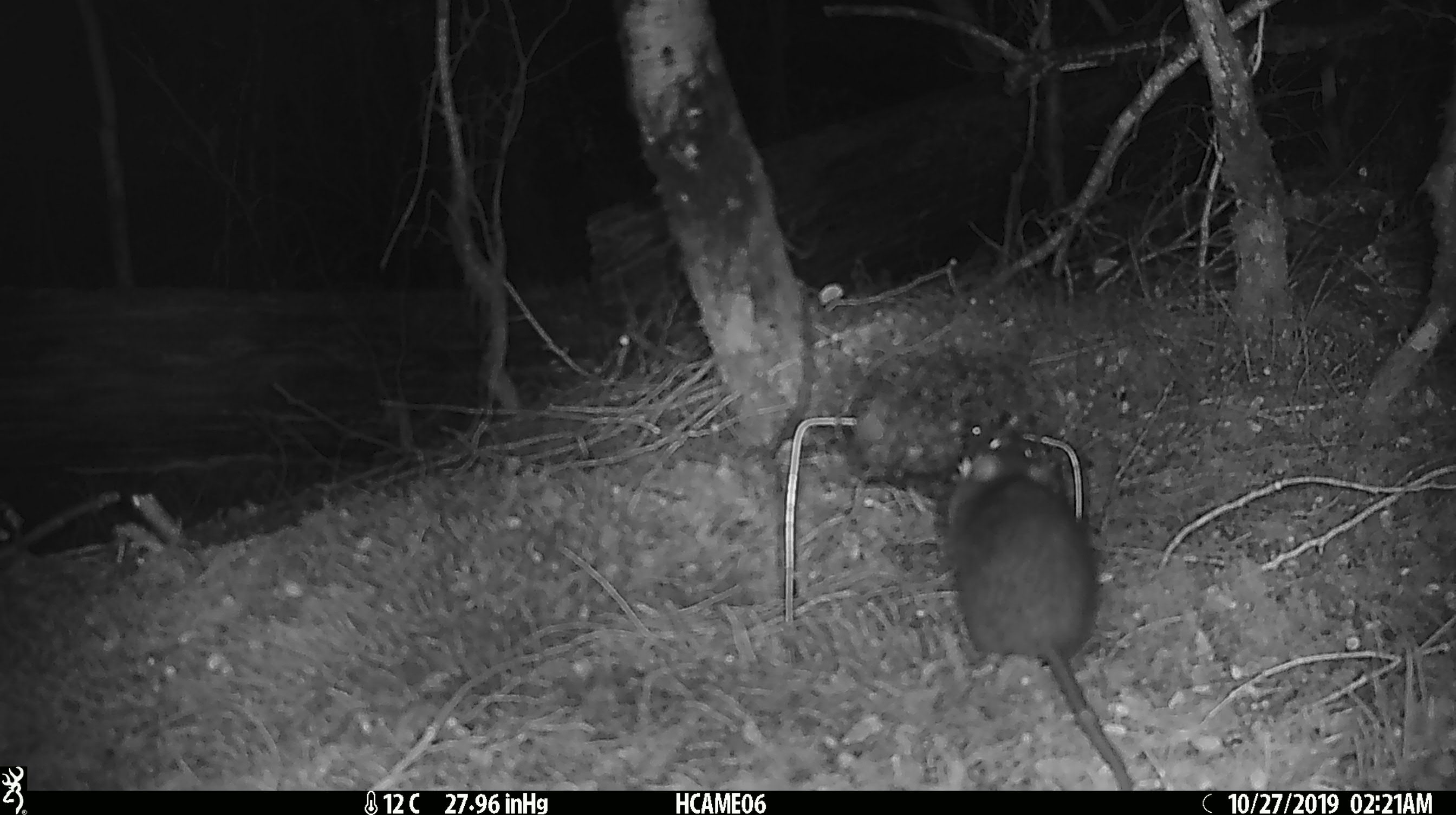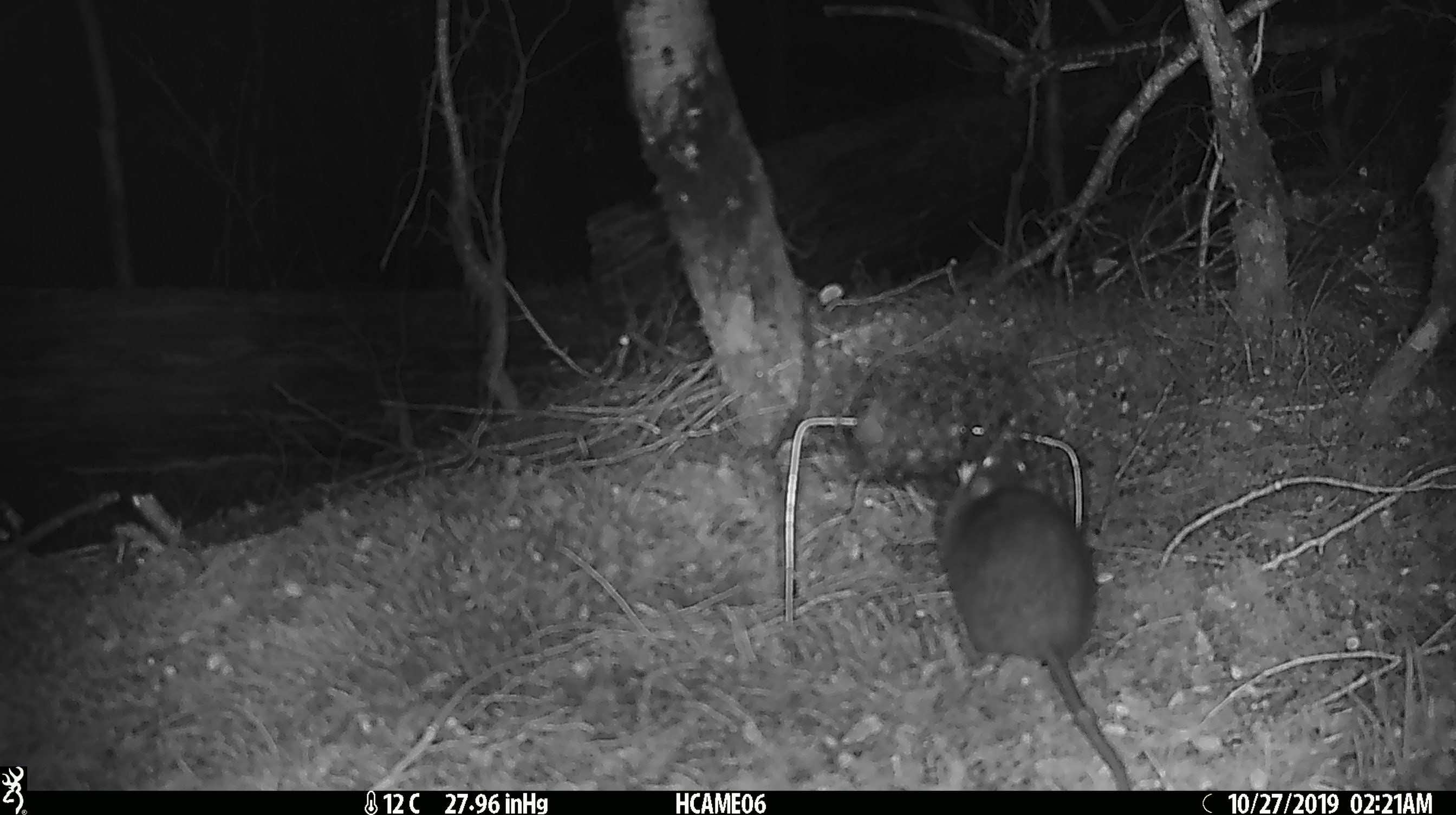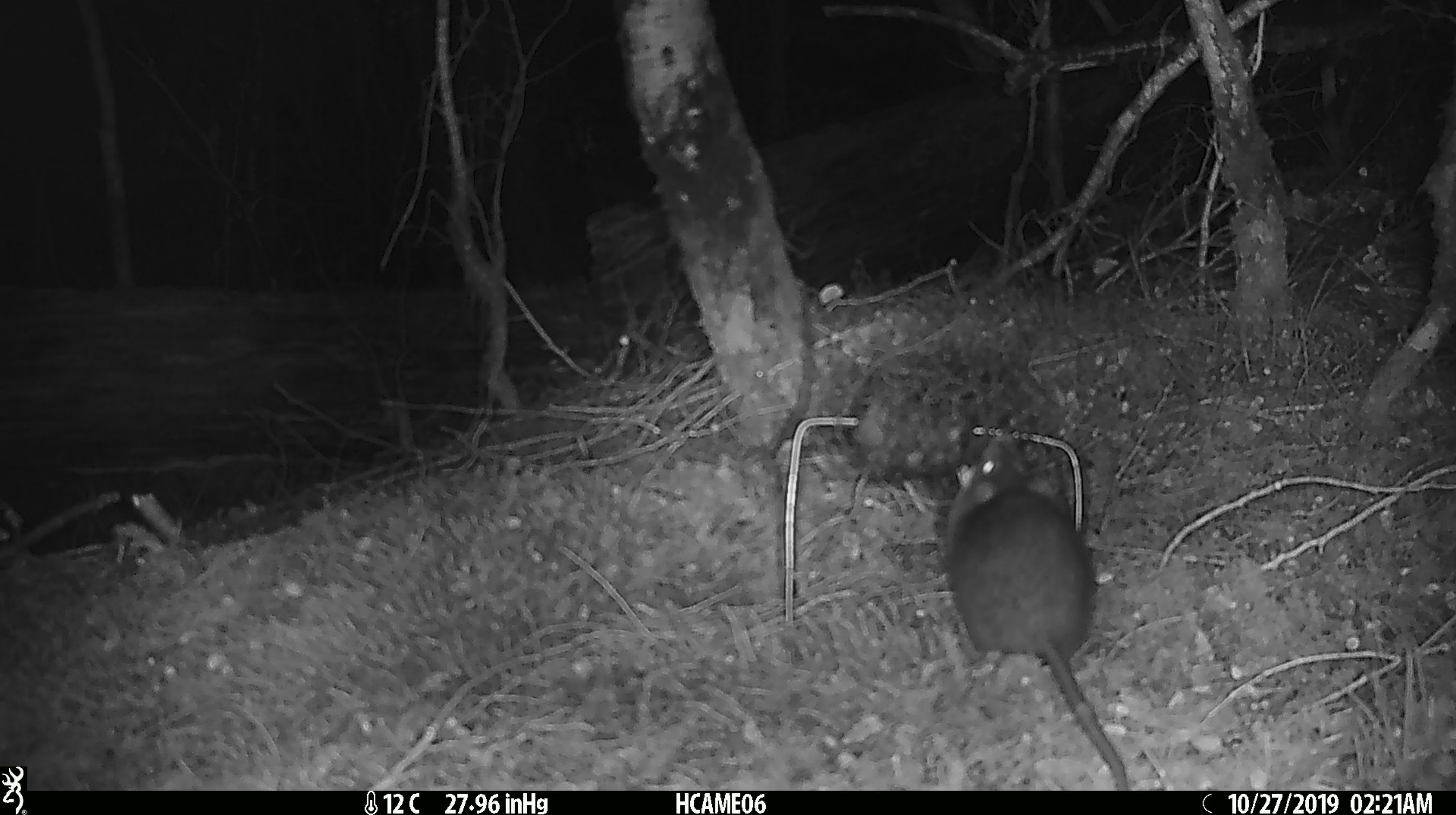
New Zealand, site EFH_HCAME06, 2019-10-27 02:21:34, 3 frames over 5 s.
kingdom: Animalia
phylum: Chordata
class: Mammalia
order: Rodentia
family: Muridae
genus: Rattus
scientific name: Rattus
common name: rat